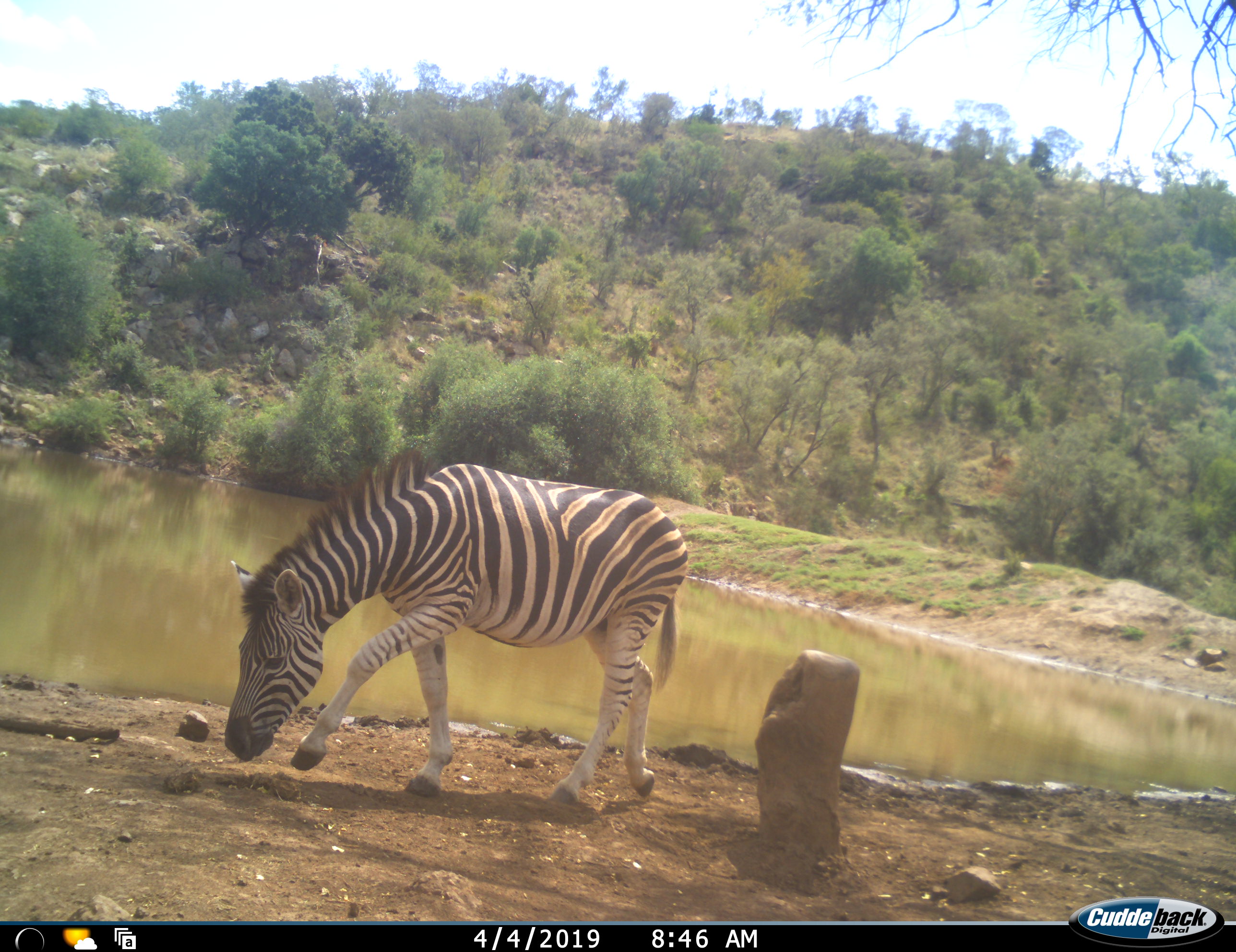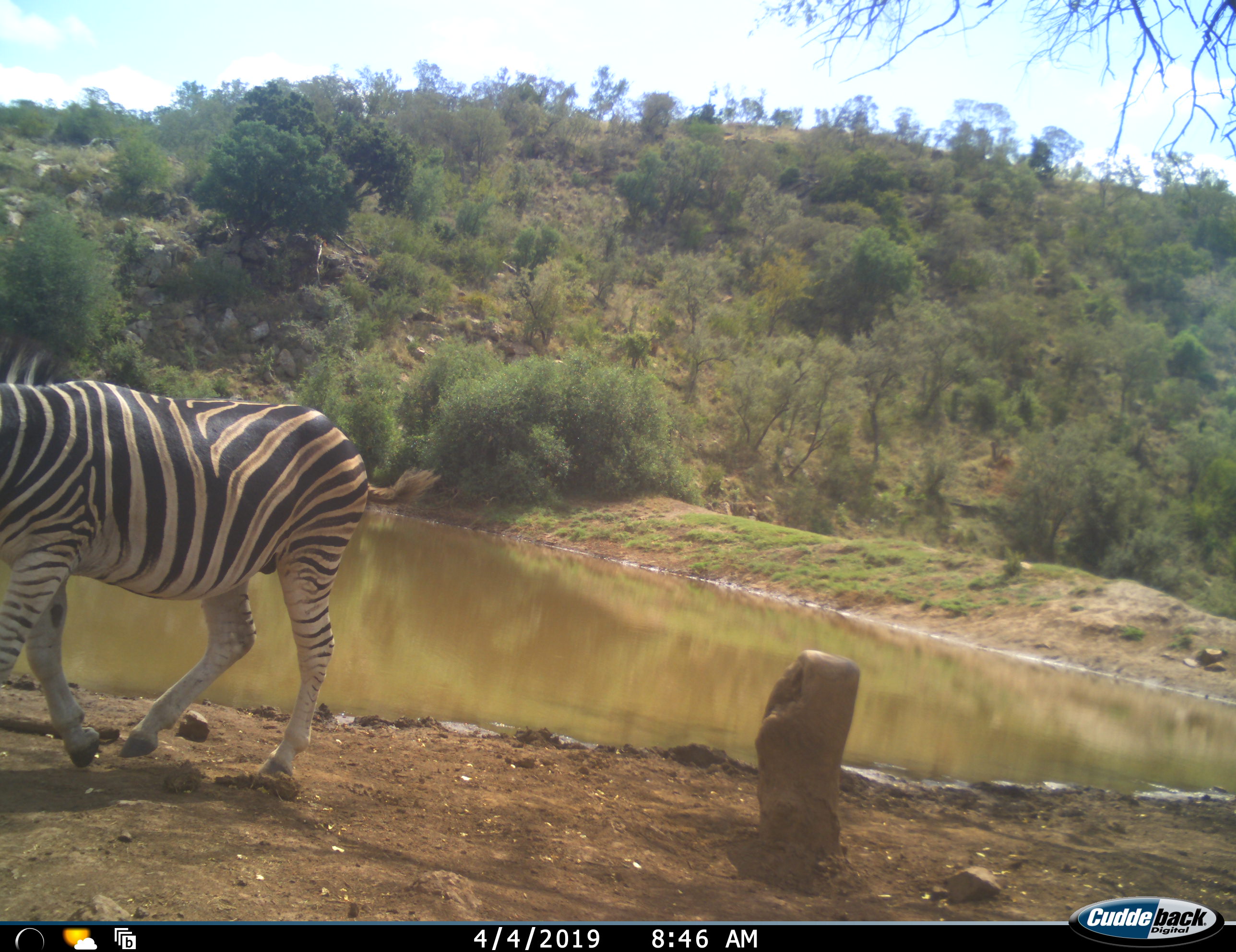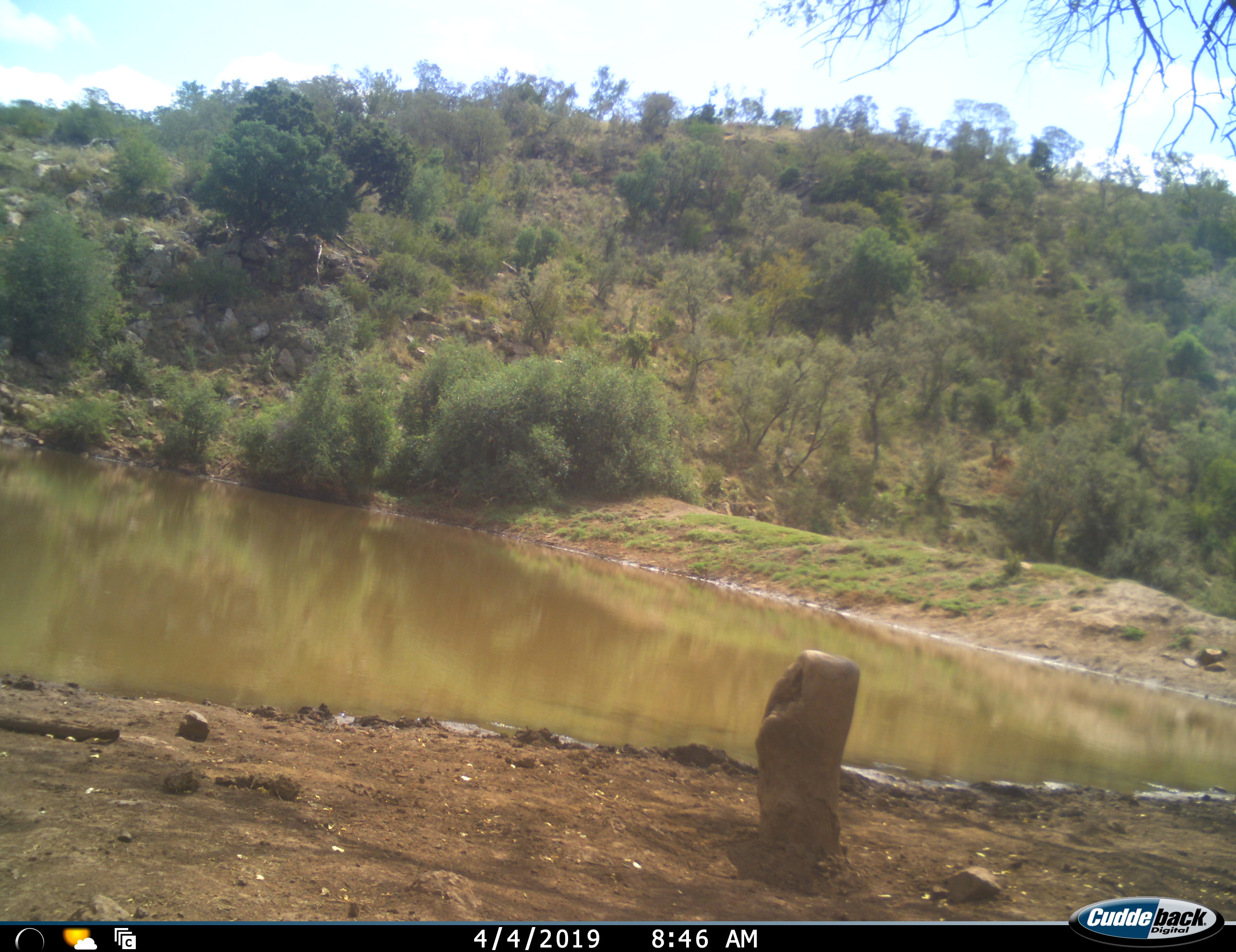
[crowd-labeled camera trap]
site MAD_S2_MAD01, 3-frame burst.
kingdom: Animalia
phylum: Chordata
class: Mammalia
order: Perissodactyla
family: Equidae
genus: Equus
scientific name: Equus quagga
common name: plains zebra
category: zebraplains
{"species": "zebraplains (plains zebra) (Equus quagga)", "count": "1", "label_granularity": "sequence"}